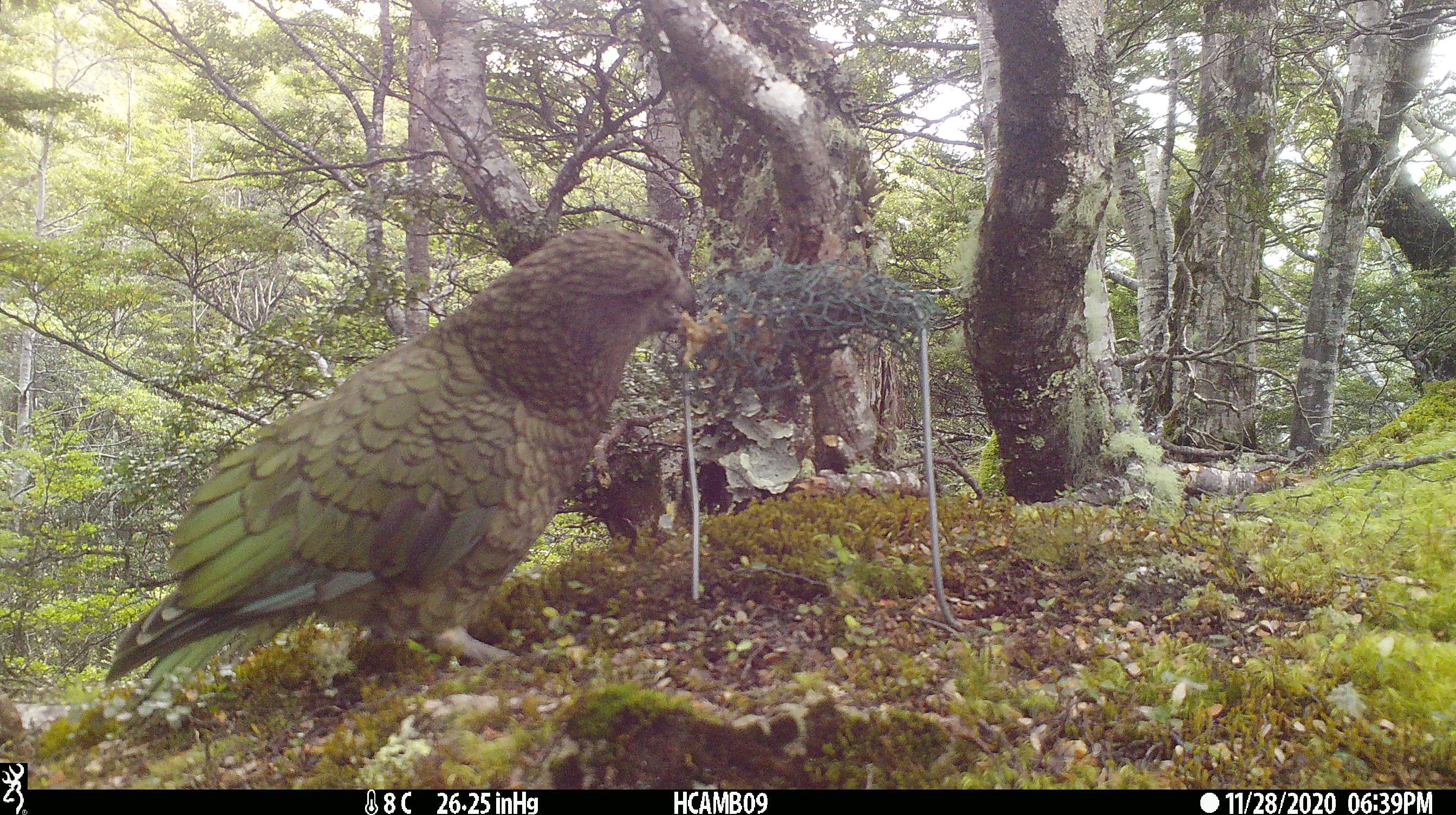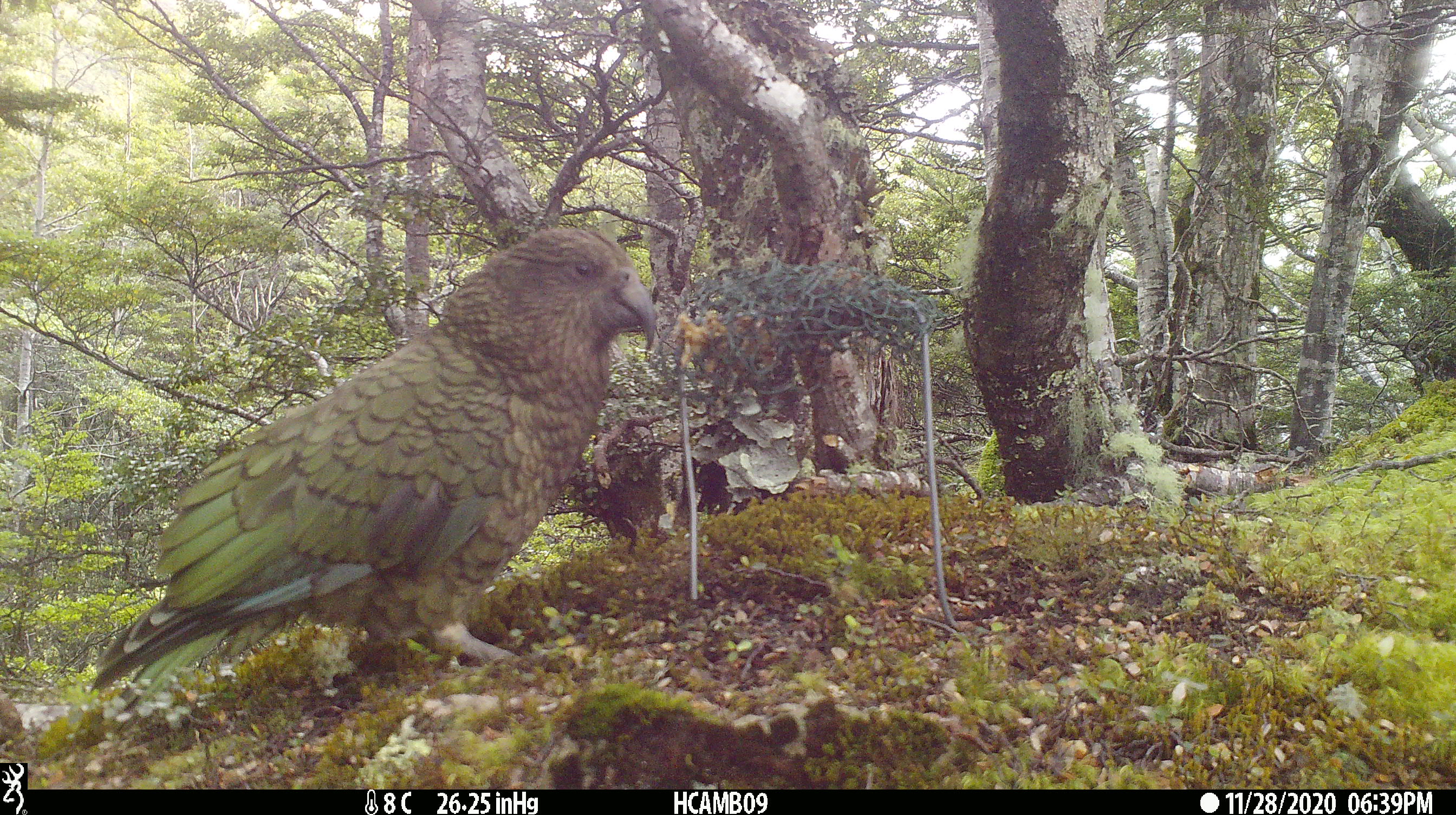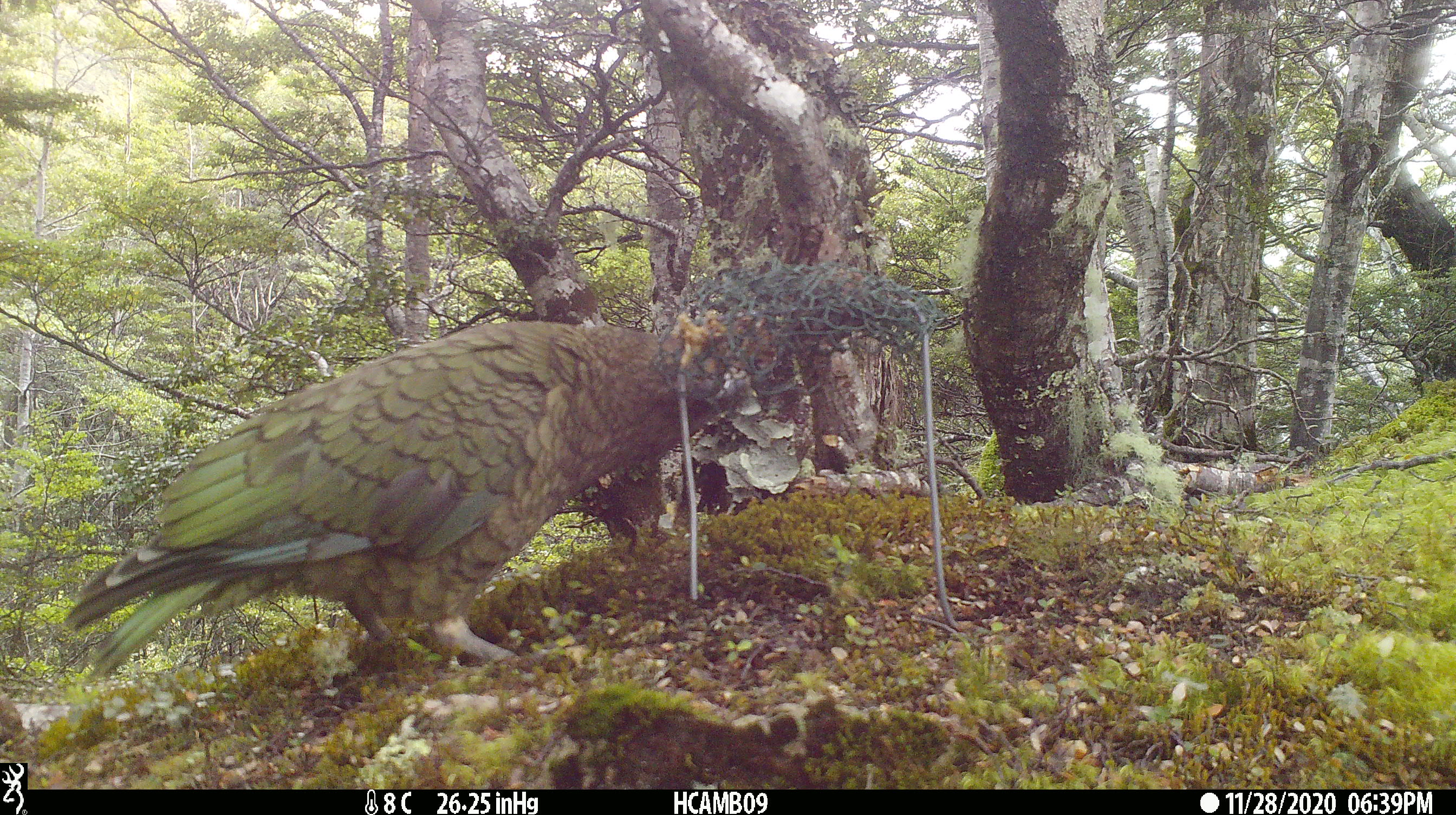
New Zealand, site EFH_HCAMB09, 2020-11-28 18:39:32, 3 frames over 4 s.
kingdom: Animalia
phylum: Chordata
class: Aves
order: Psittaciformes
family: Strigopidae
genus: Nestor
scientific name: Nestor notabilis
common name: kea